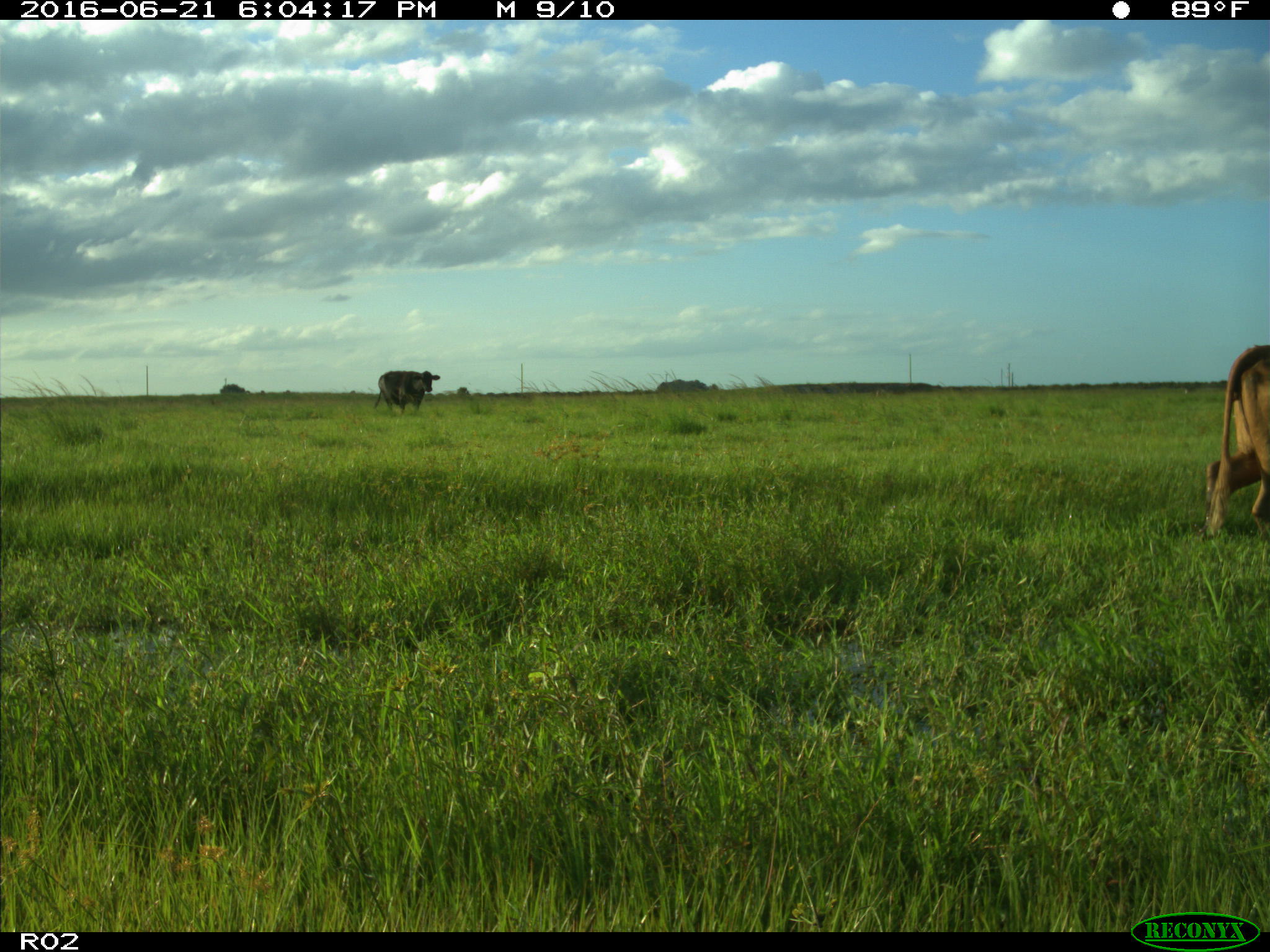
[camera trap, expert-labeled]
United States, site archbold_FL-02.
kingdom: Animalia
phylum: Chordata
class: Mammalia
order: Artiodactyla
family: Bovidae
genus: Bos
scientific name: Bos taurus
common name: domestic cow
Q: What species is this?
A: Bos taurus (domestic cow).